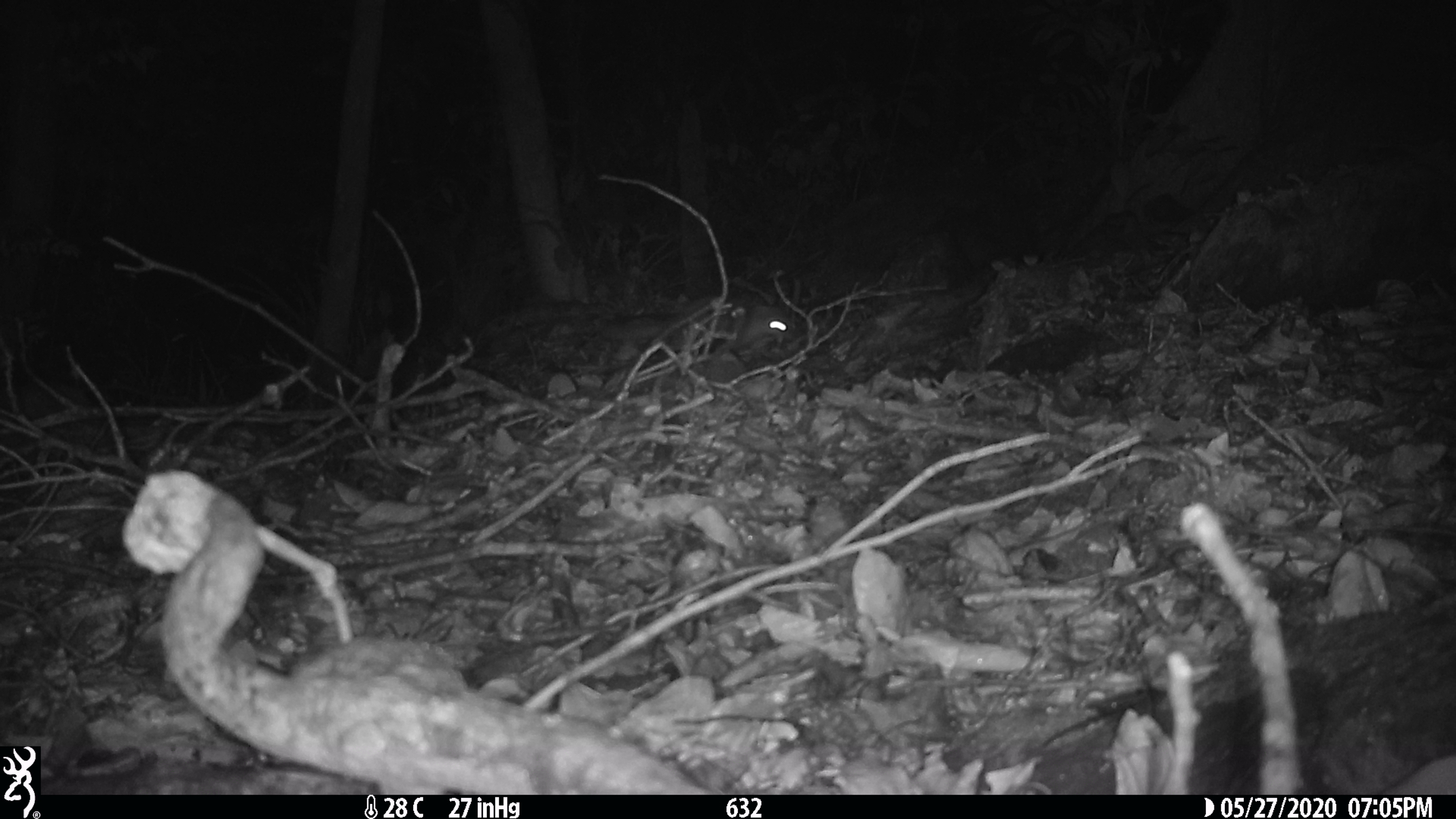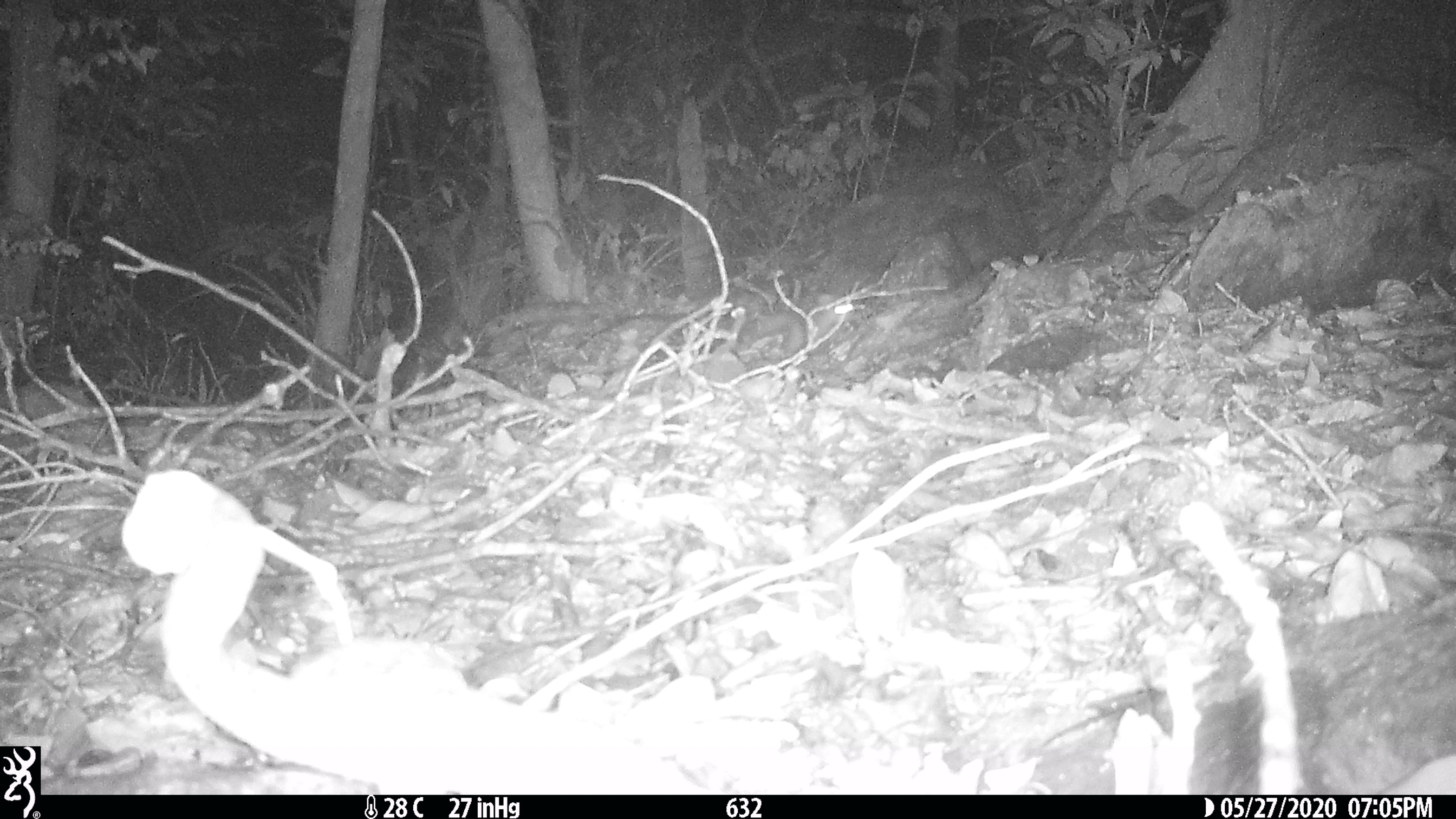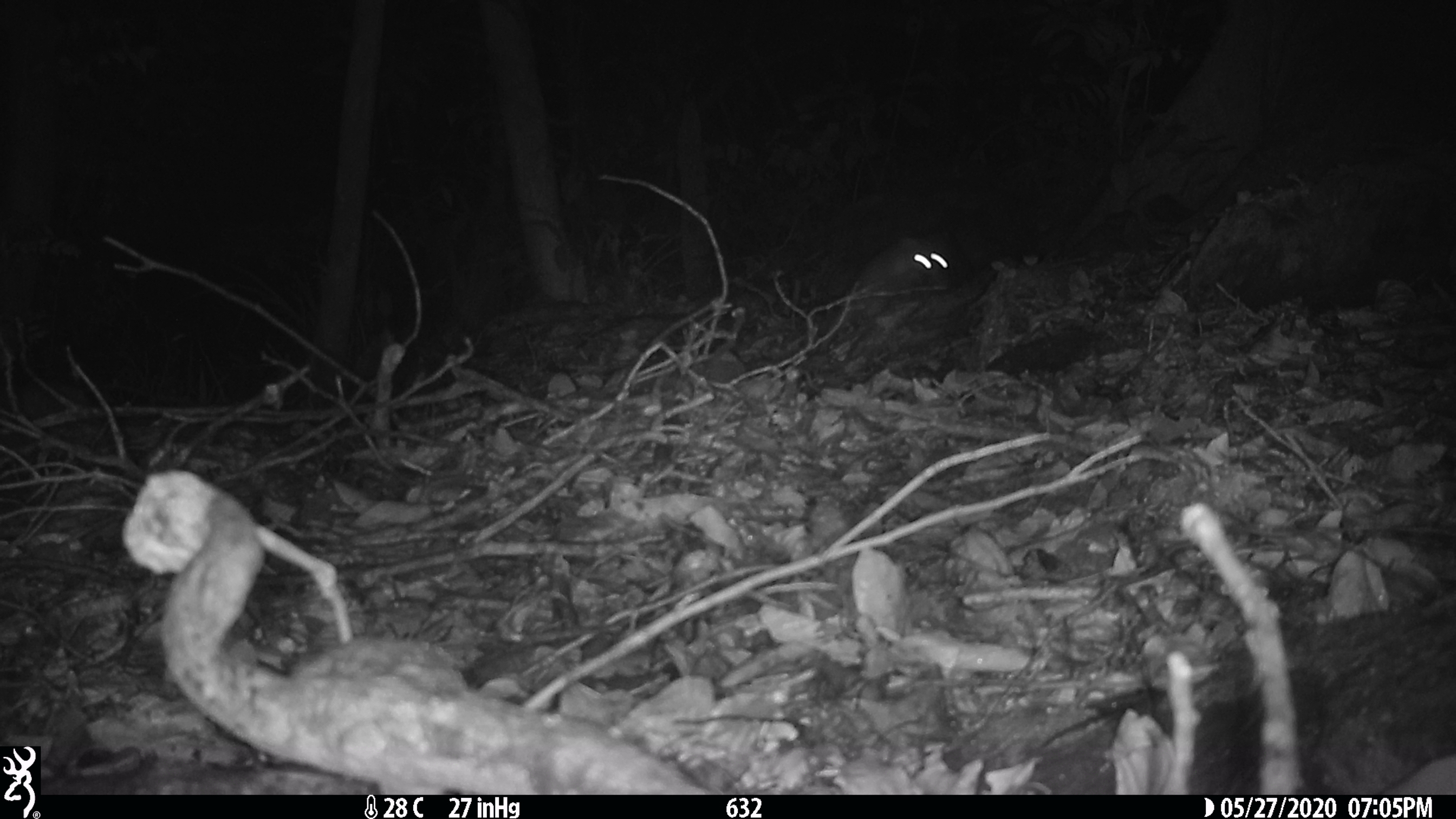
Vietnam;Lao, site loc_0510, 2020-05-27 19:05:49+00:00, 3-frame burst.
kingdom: Animalia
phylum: Chordata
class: Mammalia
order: Carnivora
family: Mustelidae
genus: Melogale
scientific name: Melogale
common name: ferret badger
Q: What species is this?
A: Ferret badger (Melogale).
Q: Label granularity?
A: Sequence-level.